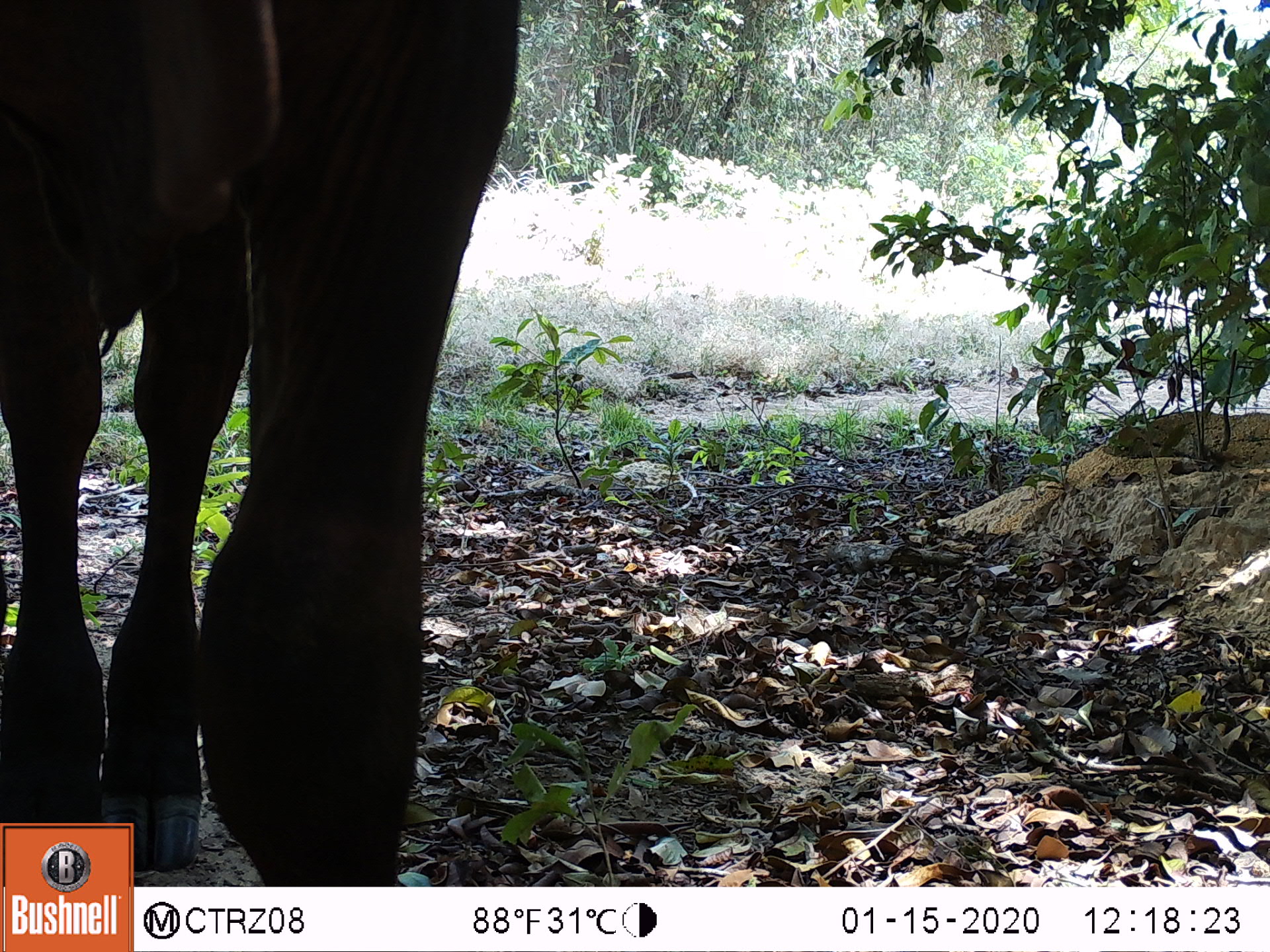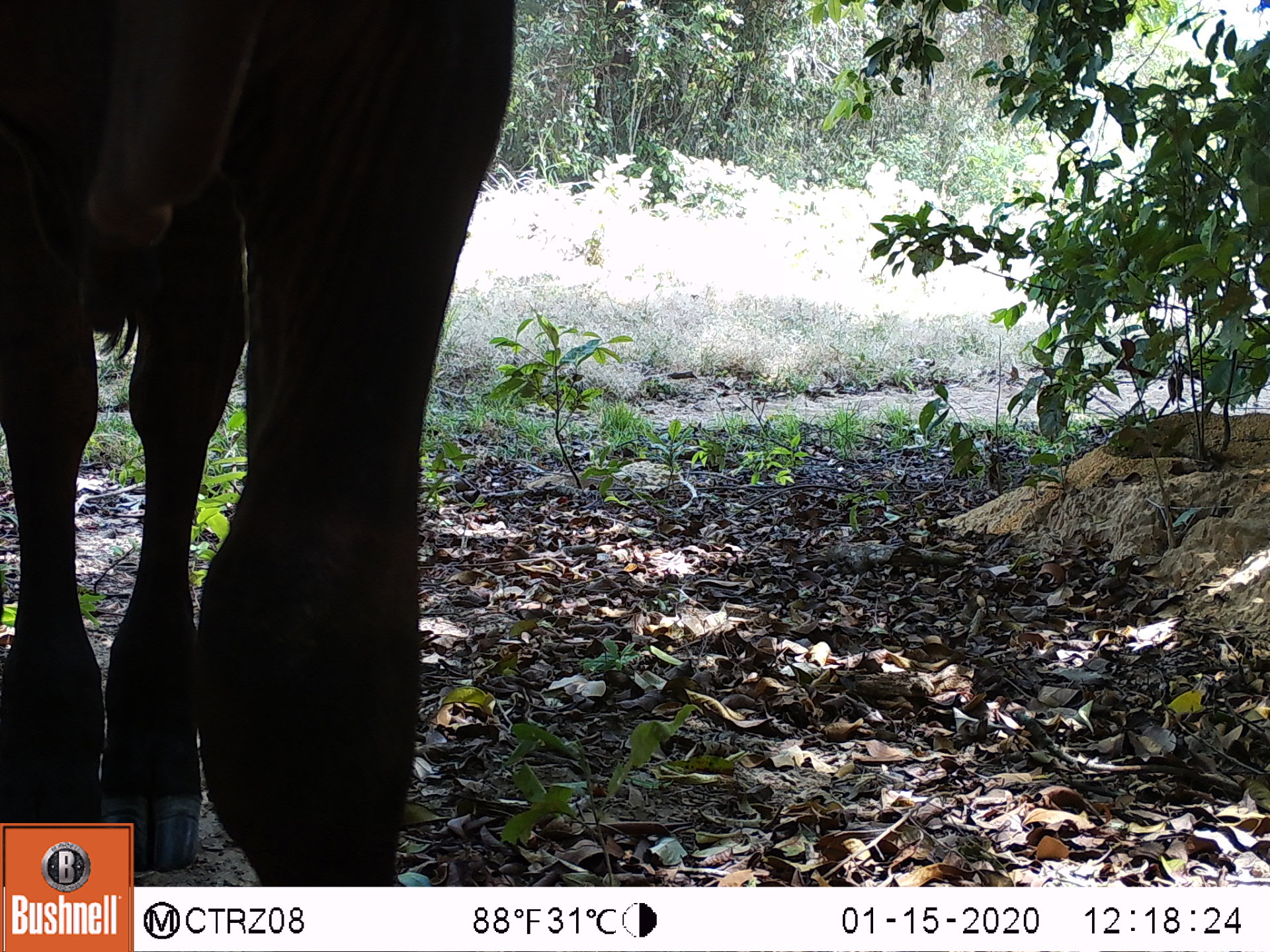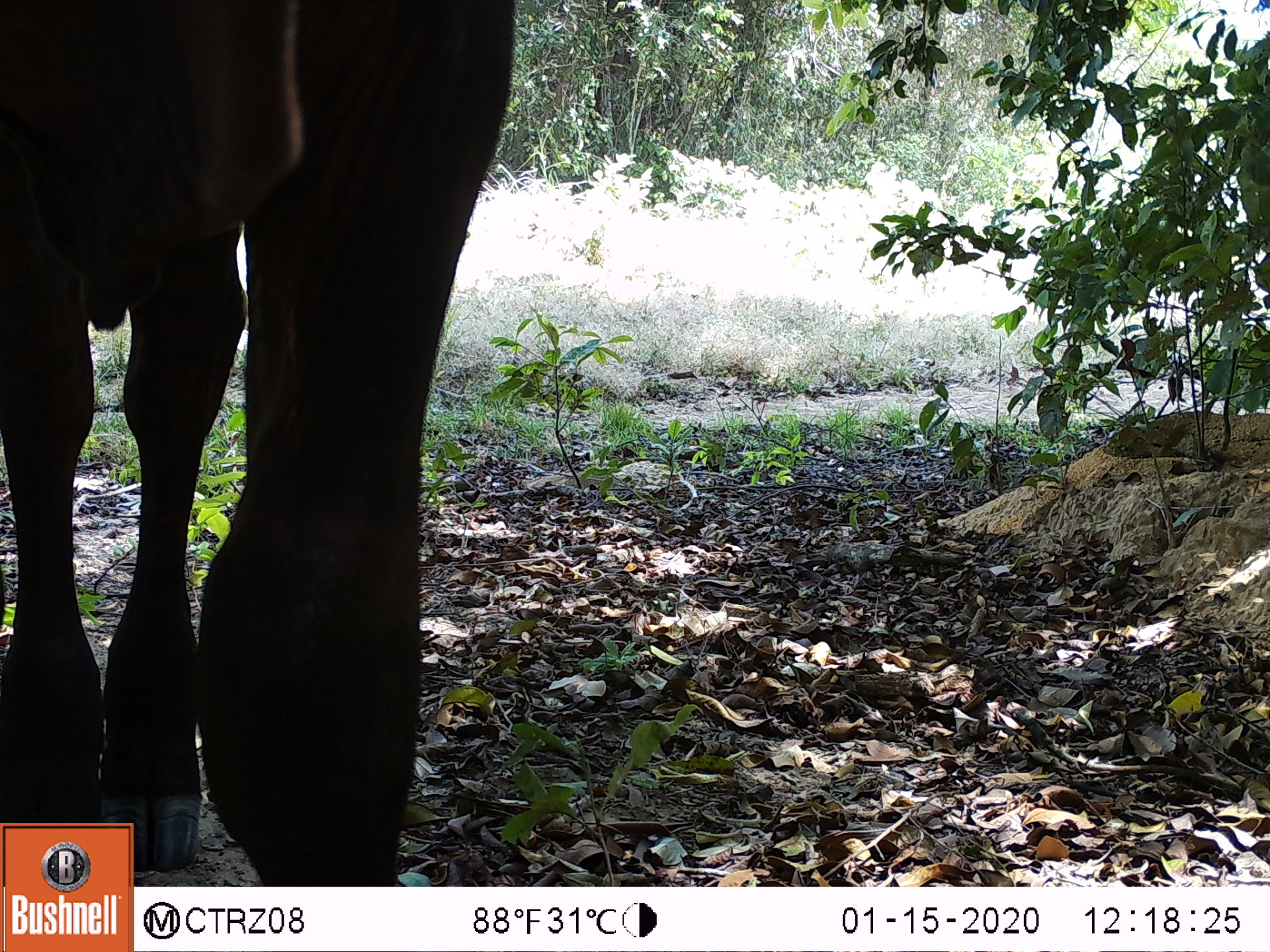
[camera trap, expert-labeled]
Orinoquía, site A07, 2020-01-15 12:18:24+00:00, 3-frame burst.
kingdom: Animalia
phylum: Chordata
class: Mammalia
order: Artiodactyla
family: Bovidae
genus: Bos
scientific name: Bos taurus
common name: cow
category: cattle